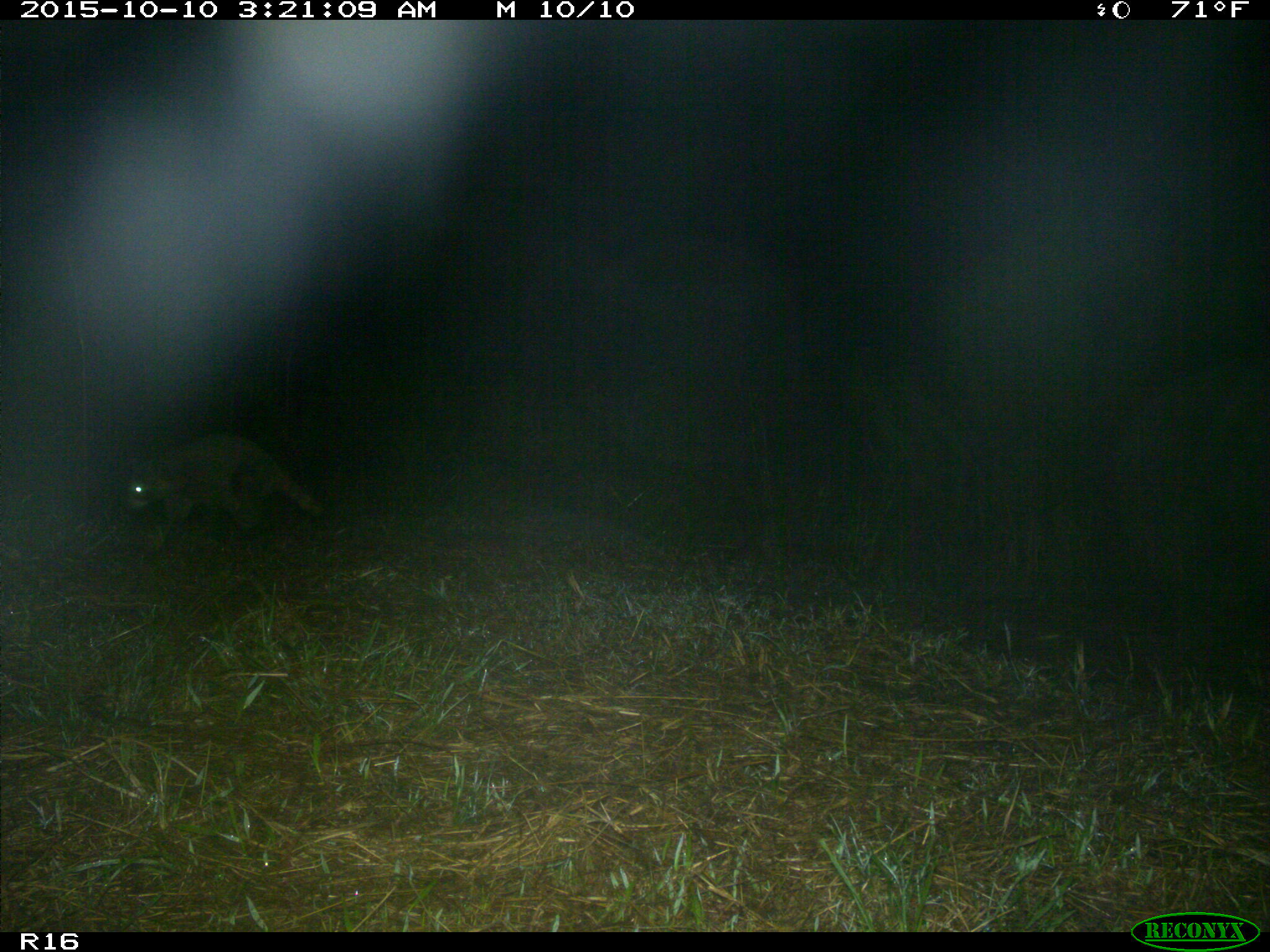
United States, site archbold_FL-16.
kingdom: Animalia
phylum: Chordata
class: Mammalia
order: Carnivora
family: Procyonidae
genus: Procyon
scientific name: Procyon lotor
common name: common raccoon